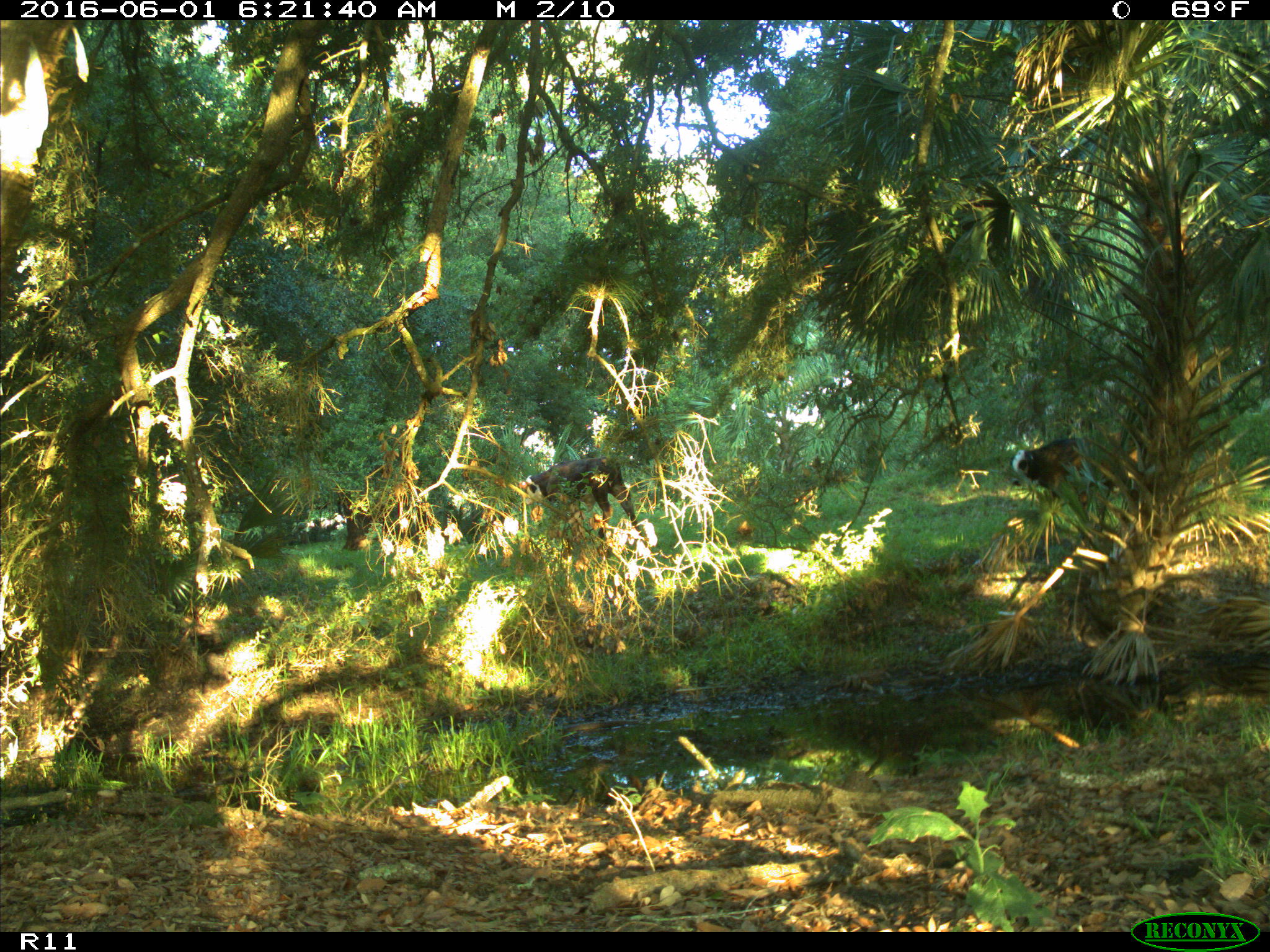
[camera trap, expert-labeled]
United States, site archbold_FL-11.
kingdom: Animalia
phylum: Chordata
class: Mammalia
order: Artiodactyla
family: Bovidae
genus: Bos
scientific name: Bos taurus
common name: domestic cow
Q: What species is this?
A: Bos taurus (domestic cow).